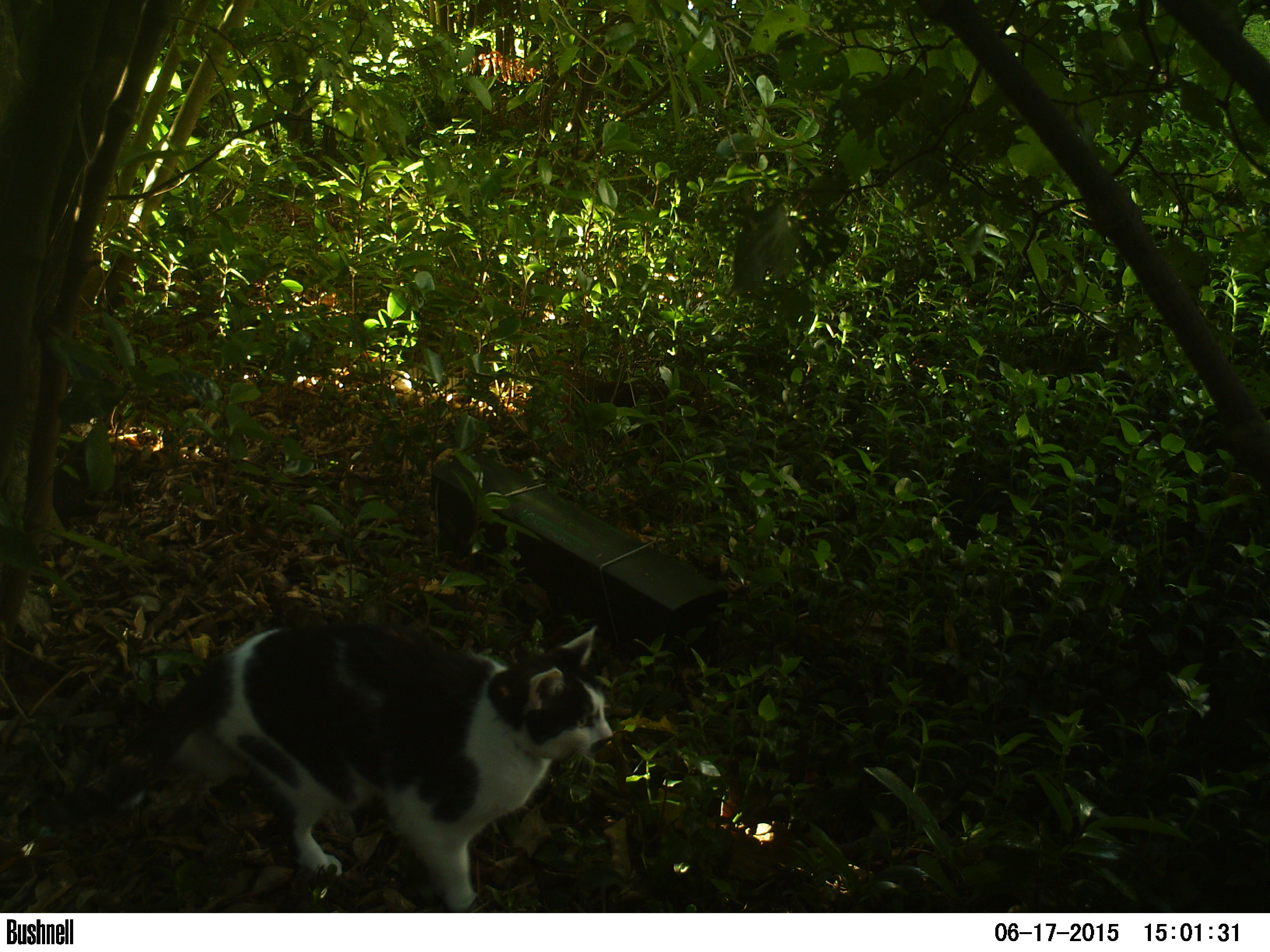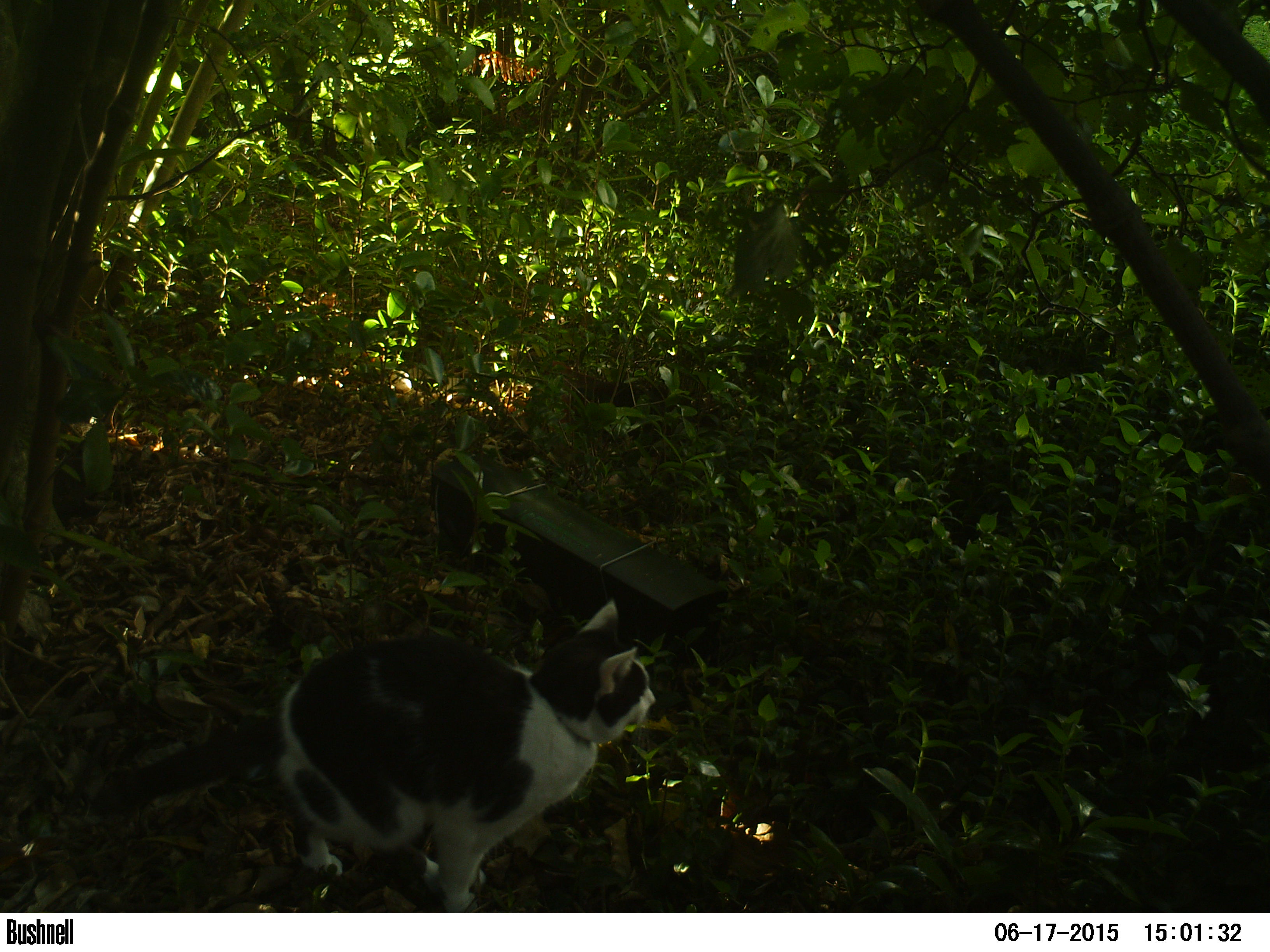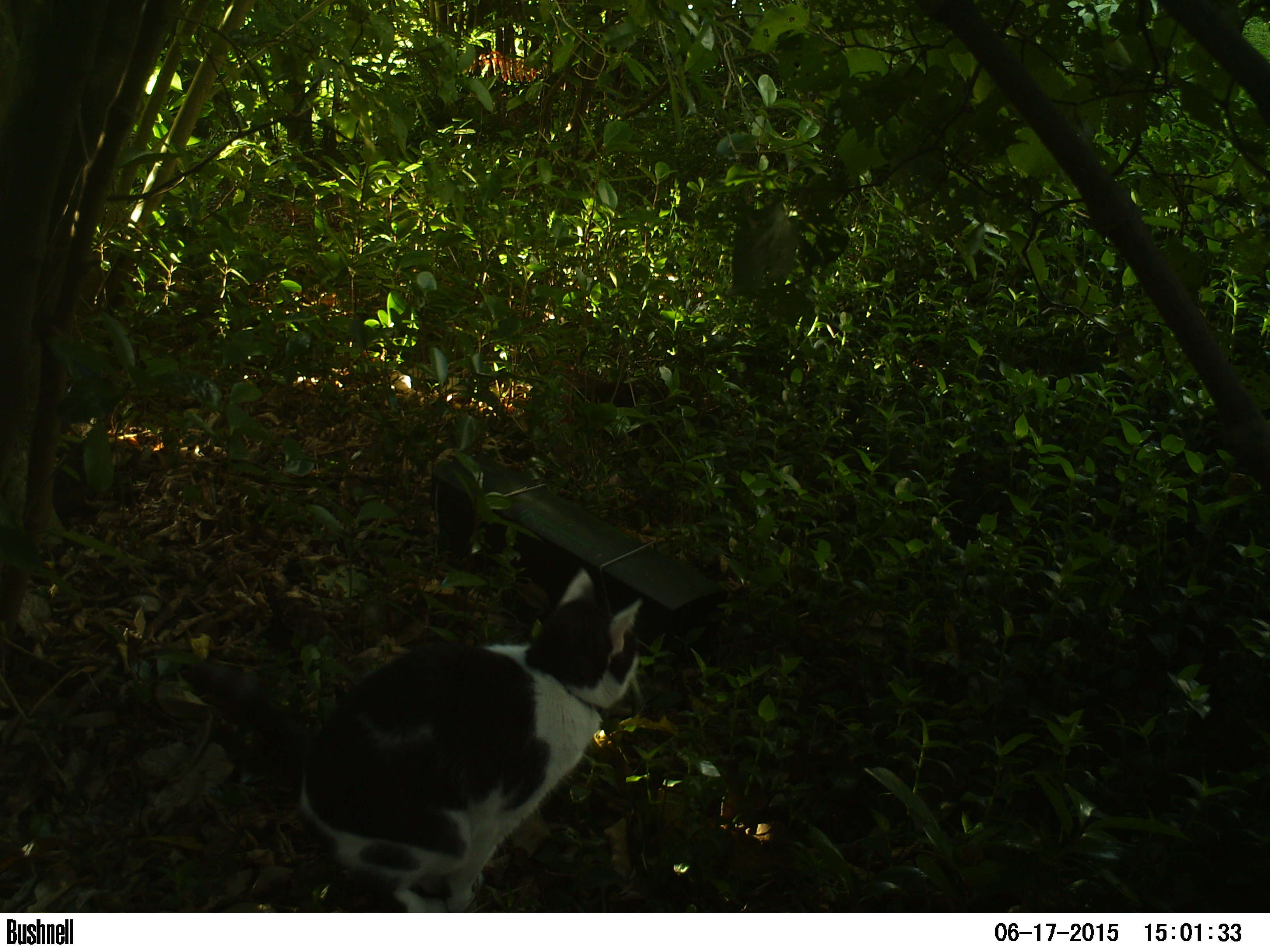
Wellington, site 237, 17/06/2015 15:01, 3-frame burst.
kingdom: Animalia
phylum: Chordata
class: Mammalia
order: Carnivora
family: Felidae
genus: Felis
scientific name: Felis catus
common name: cat